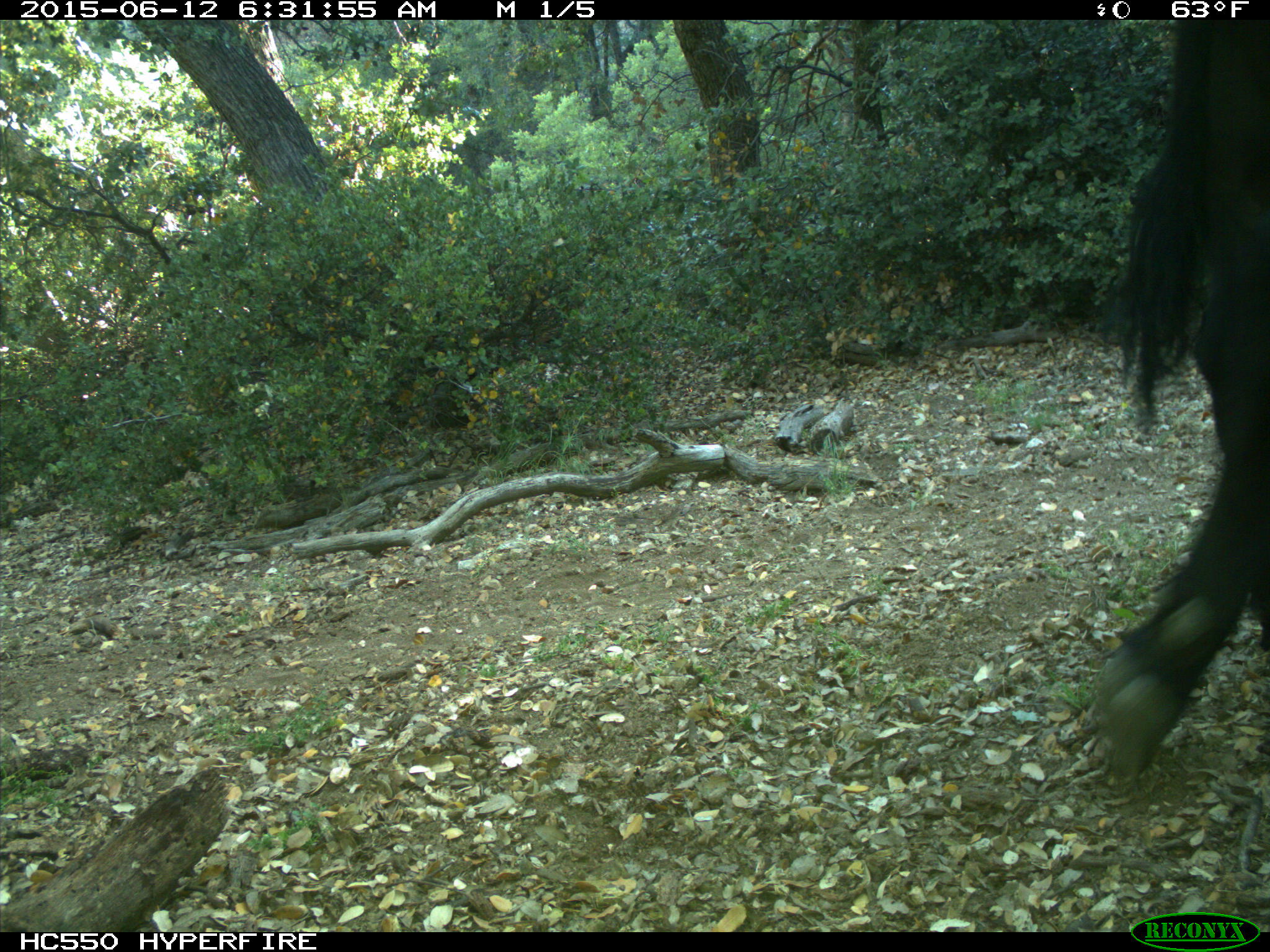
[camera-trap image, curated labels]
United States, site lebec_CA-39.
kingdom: Animalia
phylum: Chordata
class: Mammalia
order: Artiodactyla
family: Bovidae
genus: Bos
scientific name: Bos taurus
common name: domestic cow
Bos taurus (domestic cow).